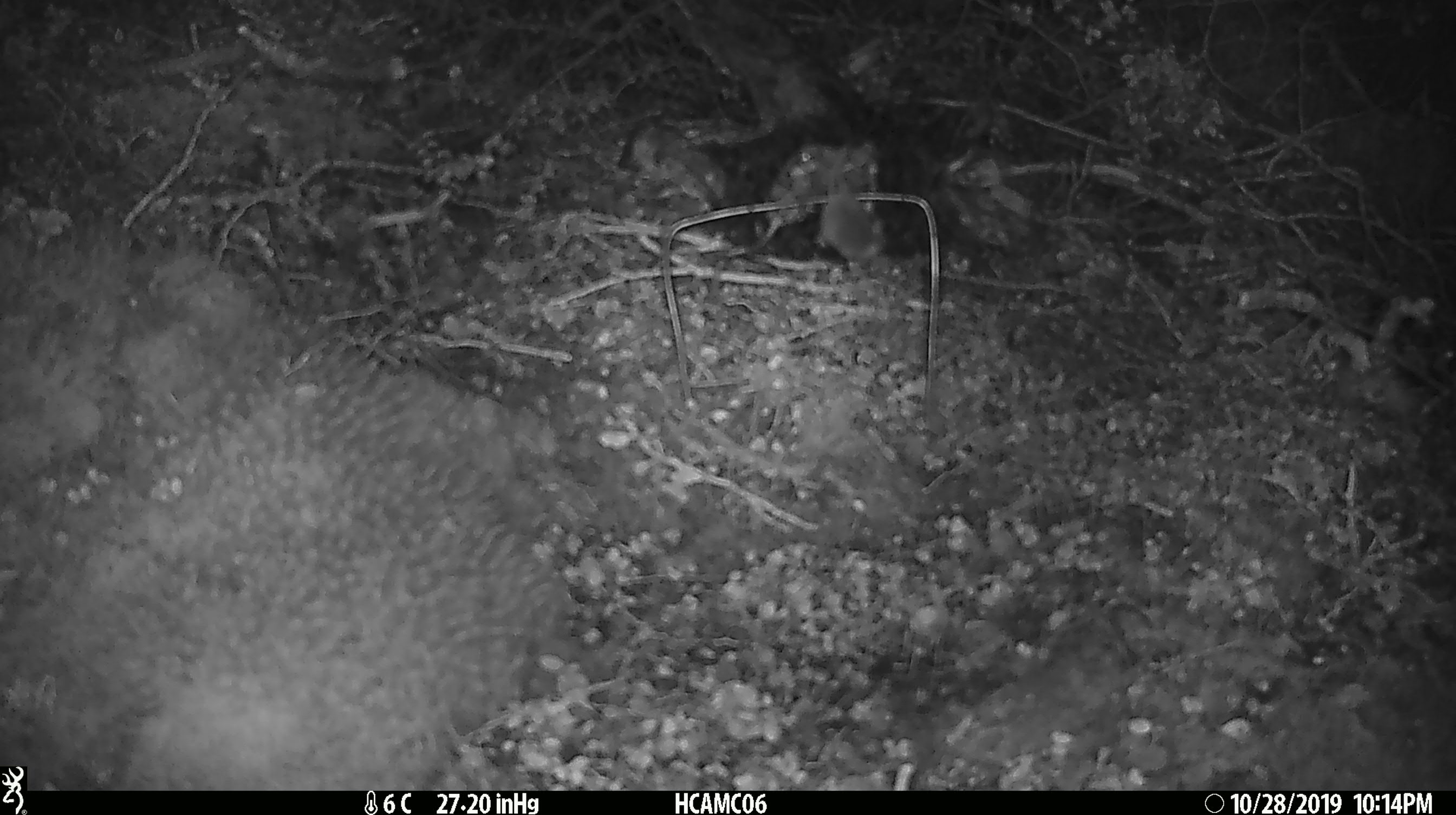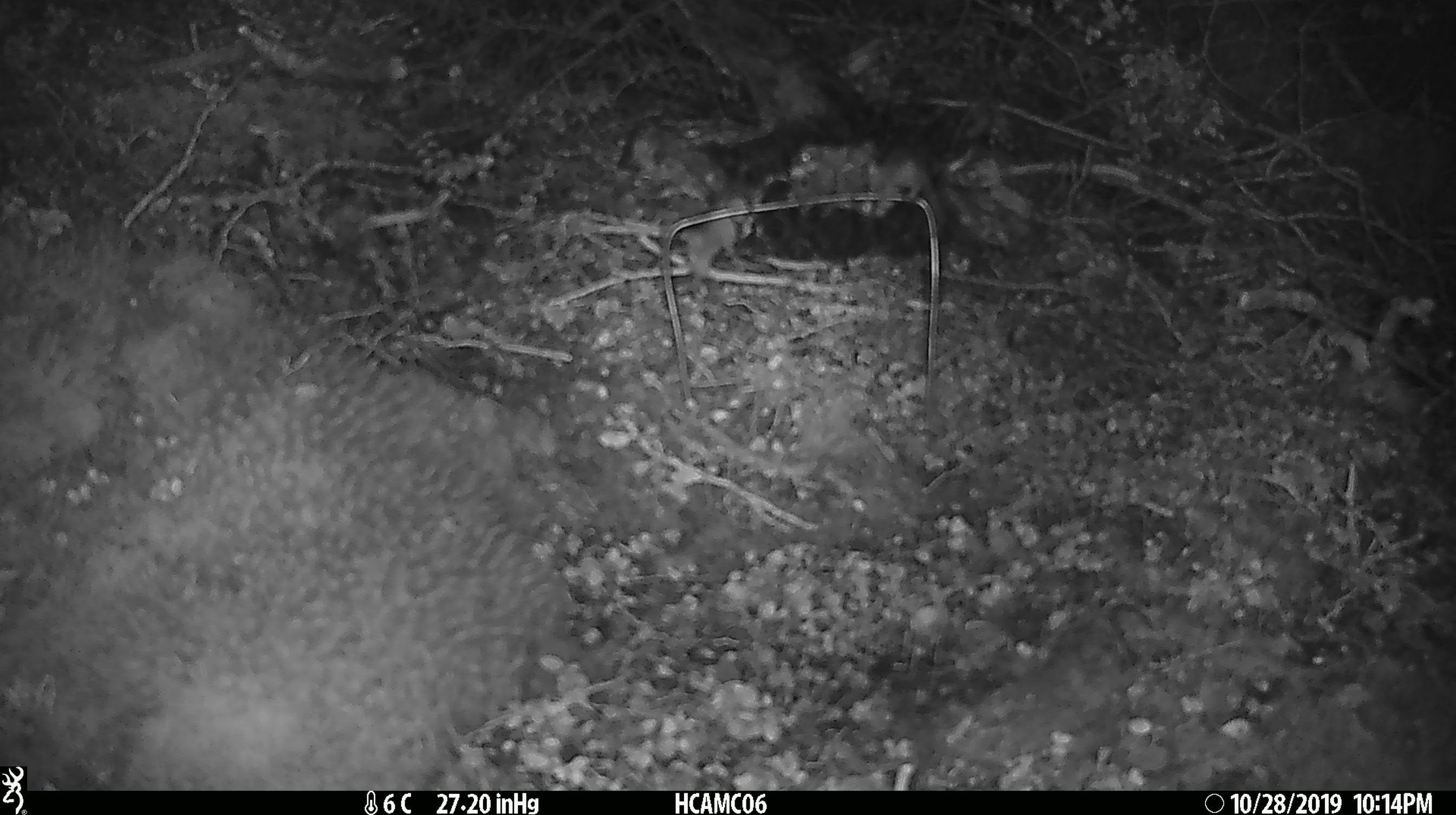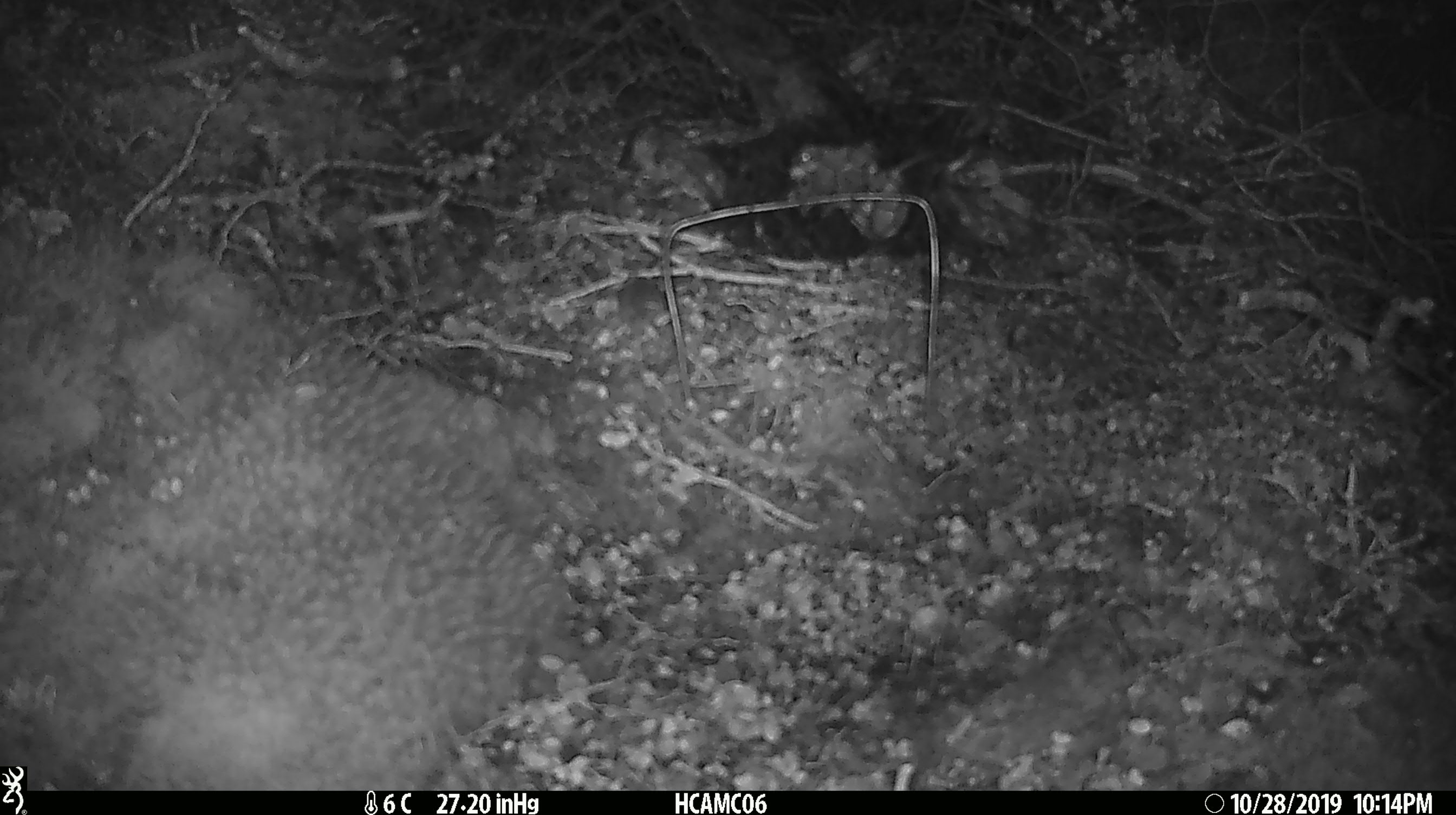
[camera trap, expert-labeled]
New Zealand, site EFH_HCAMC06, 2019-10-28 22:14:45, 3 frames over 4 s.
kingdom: Animalia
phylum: Chordata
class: Mammalia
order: Rodentia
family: Muridae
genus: Mus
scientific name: Mus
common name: mouse